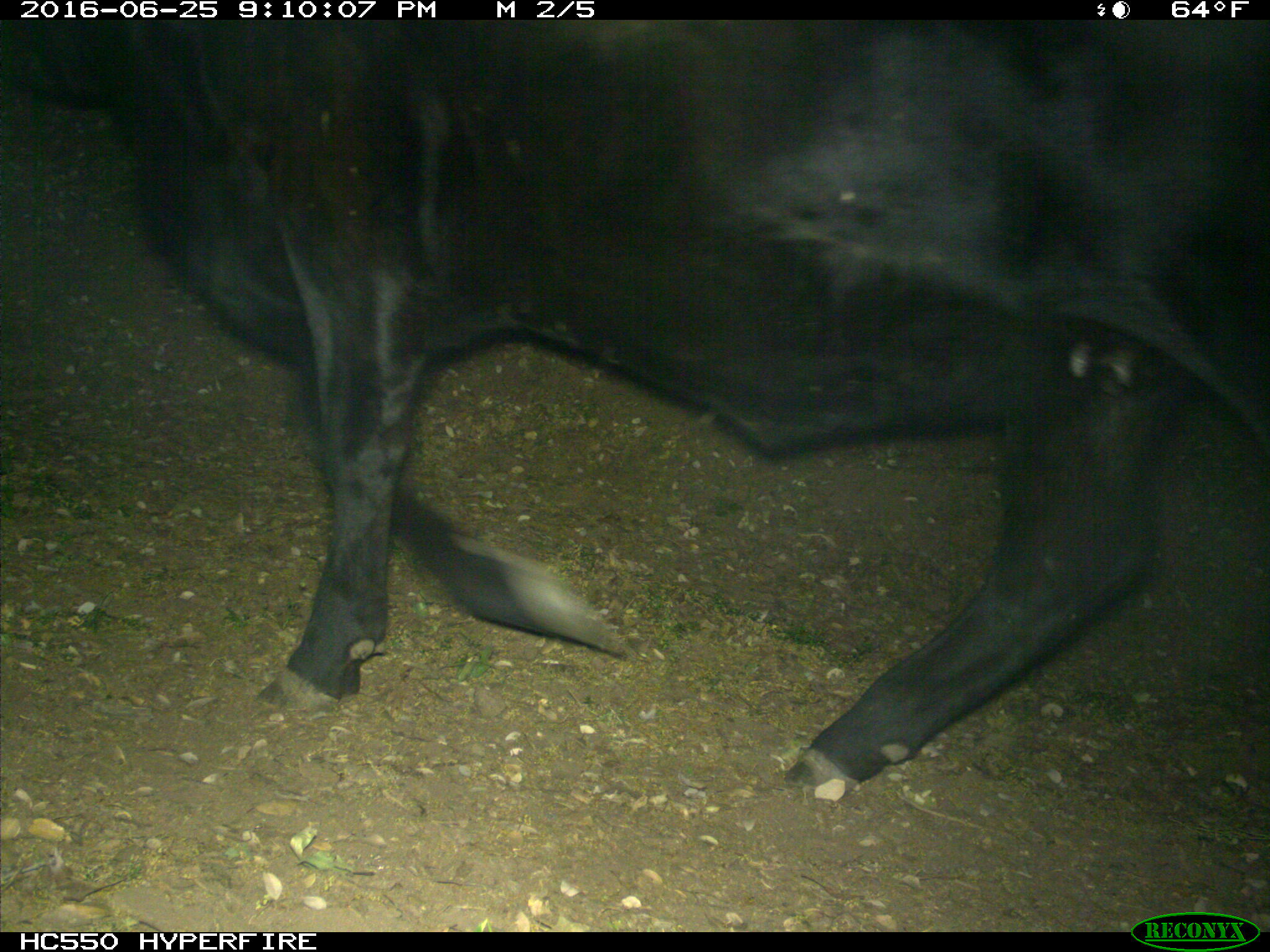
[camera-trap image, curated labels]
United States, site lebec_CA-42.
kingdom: Animalia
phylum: Chordata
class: Mammalia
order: Artiodactyla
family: Bovidae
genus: Bos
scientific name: Bos taurus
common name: domestic cow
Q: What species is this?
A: Bos taurus (domestic cow).